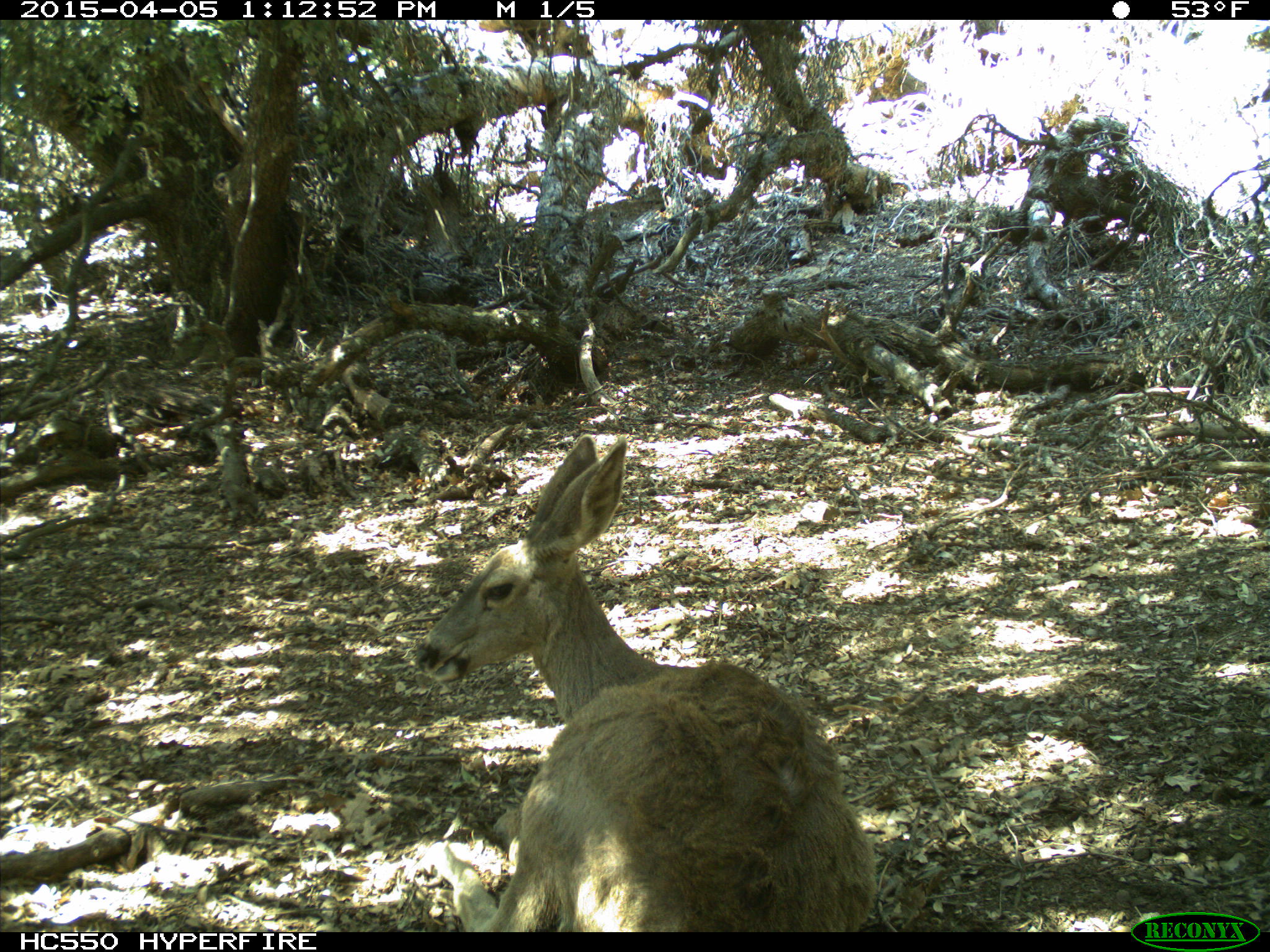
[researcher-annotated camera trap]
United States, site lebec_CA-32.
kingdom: Animalia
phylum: Chordata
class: Mammalia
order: Artiodactyla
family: Cervidae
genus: Odocoileus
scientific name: Odocoileus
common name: deer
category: unidentified deer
Unidentified deer (deer) (Odocoileus).